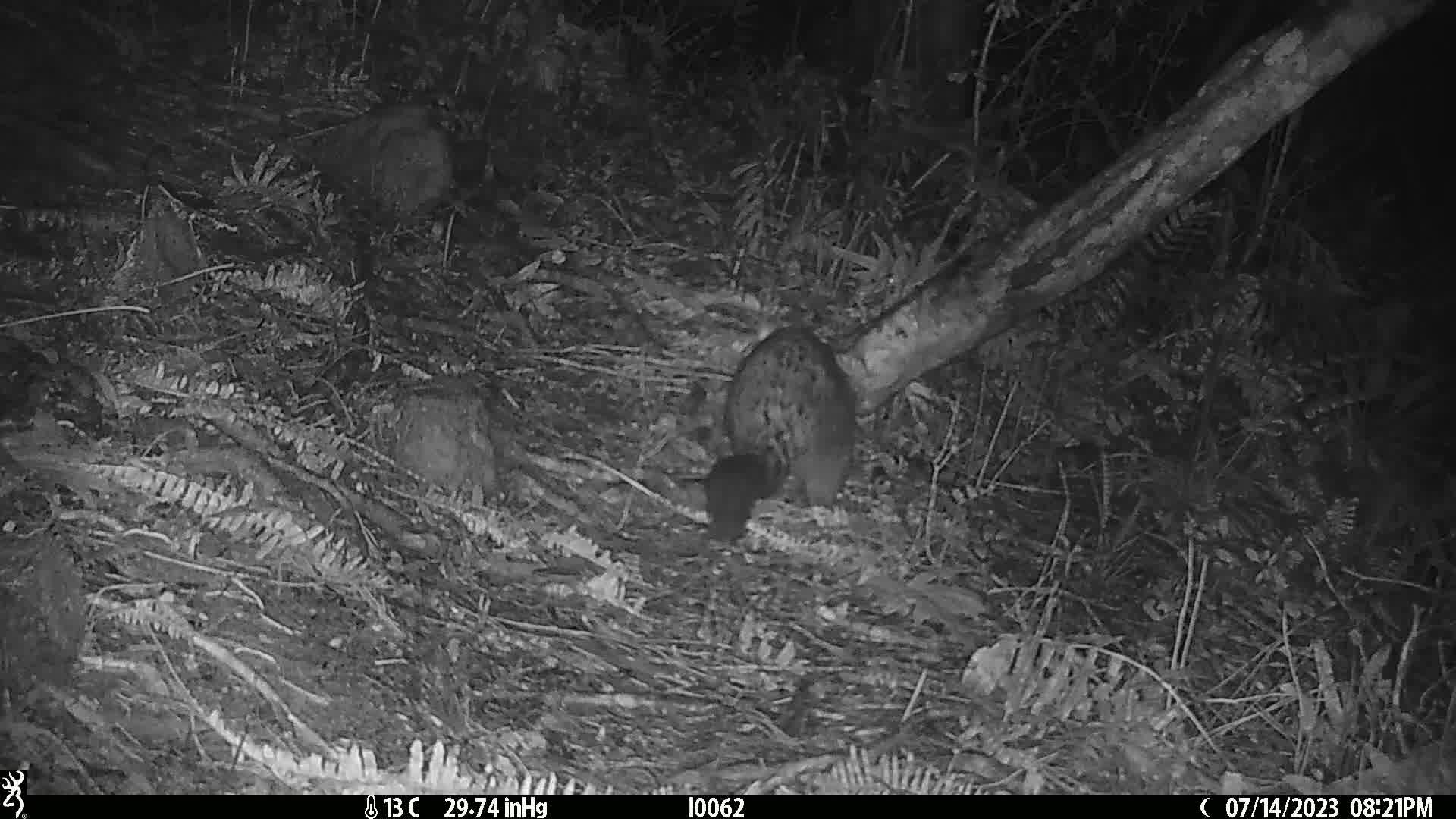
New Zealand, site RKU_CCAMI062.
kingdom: Animalia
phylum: Chordata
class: Mammalia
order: Diprotodontia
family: Phalangeridae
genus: Trichosurus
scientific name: Trichosurus vulpecula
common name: common brushtail possum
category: possum